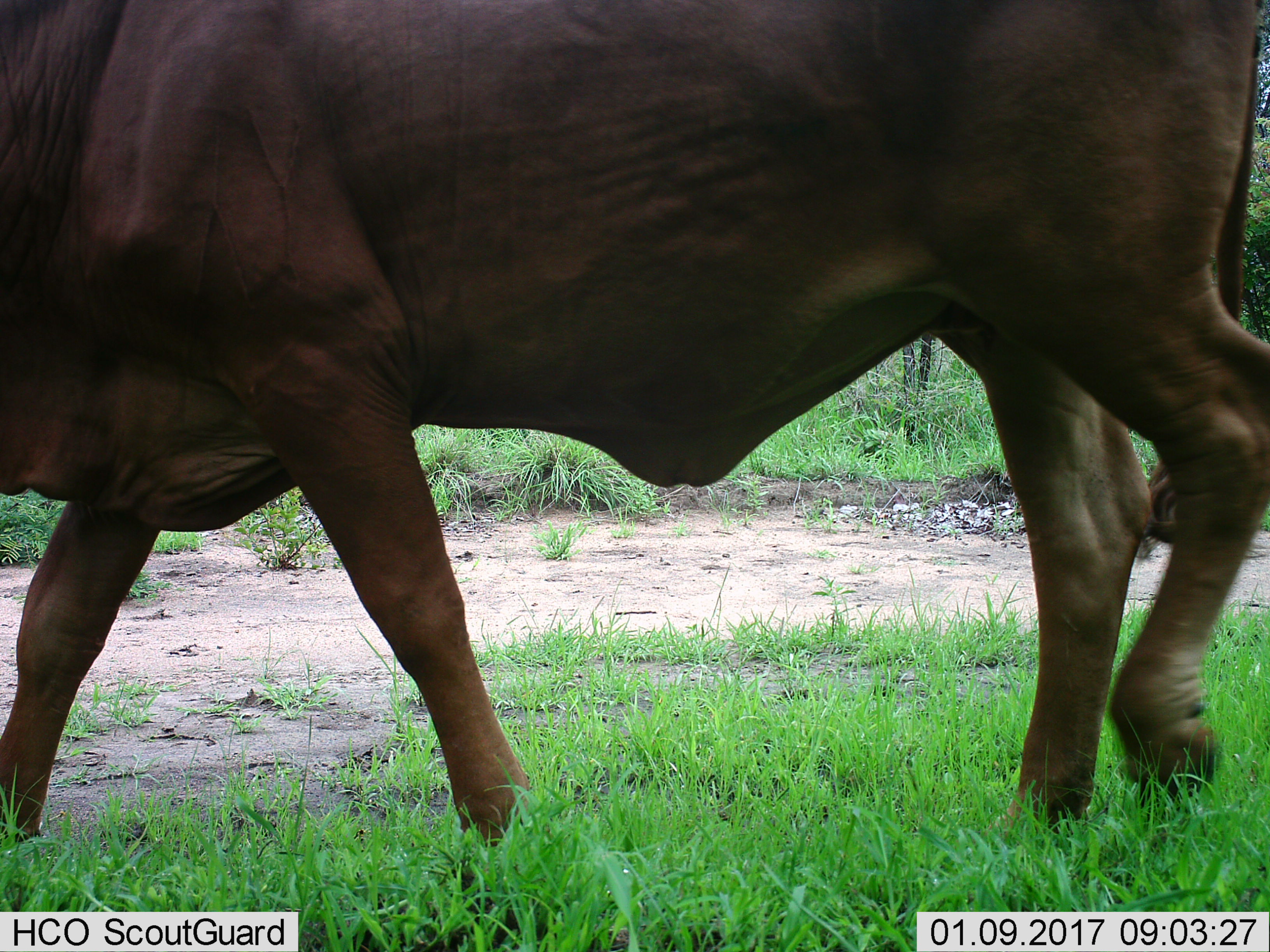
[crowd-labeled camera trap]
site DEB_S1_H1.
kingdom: Animalia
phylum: Chordata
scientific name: Vertebrata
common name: domestic animal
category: domesticanimal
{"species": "domesticanimal (domestic animal) (Vertebrata)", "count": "1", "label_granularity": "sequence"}